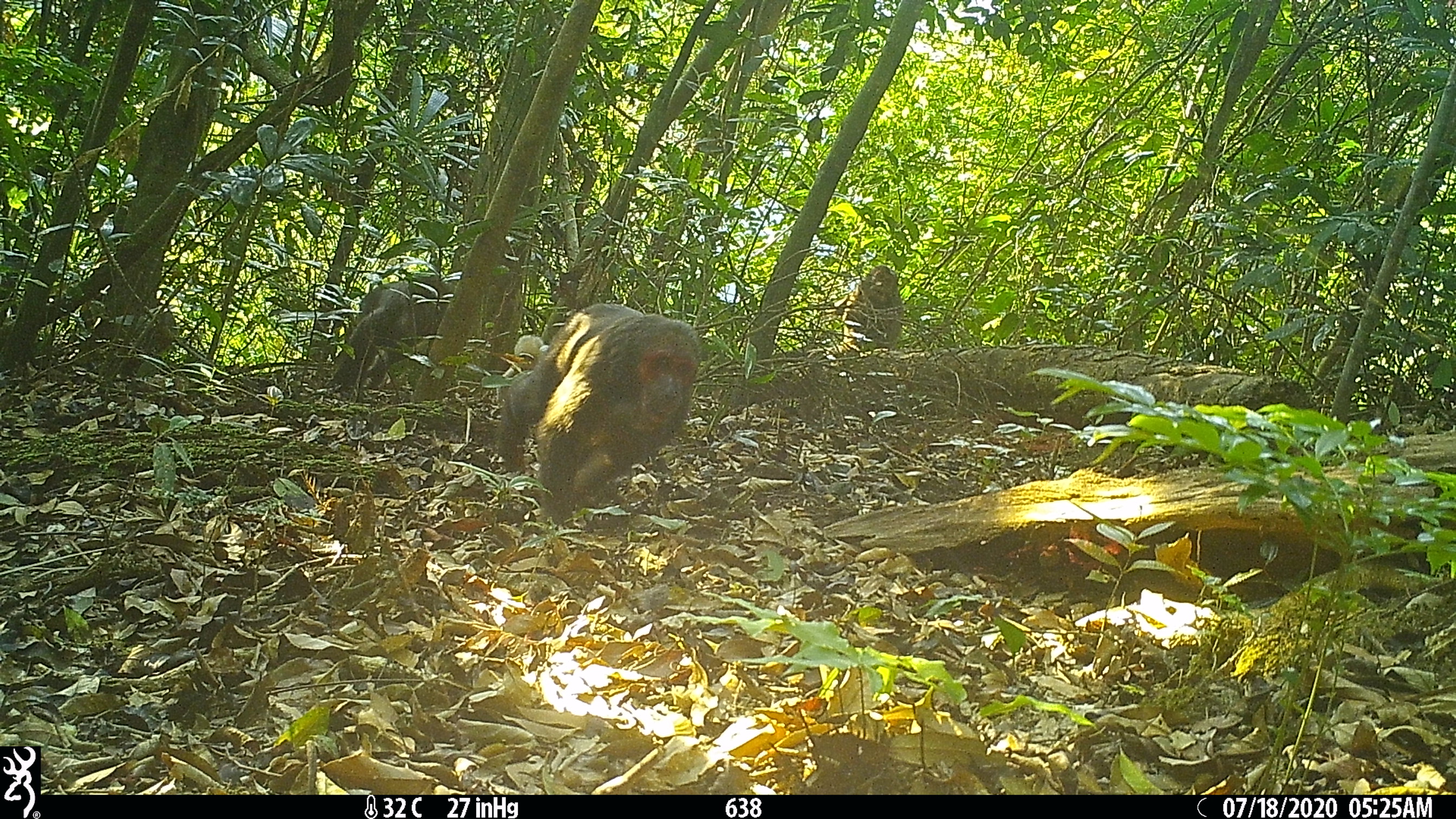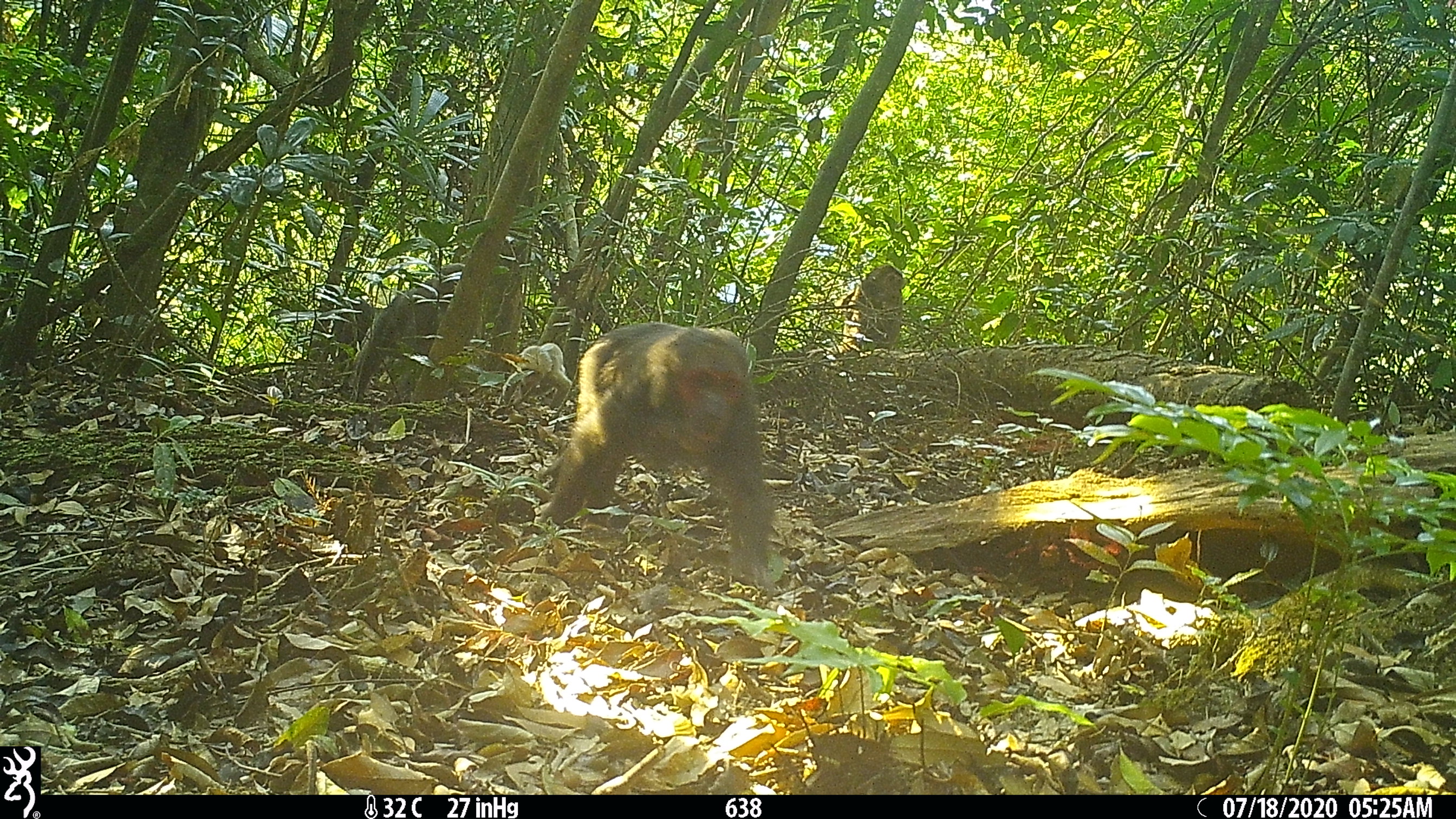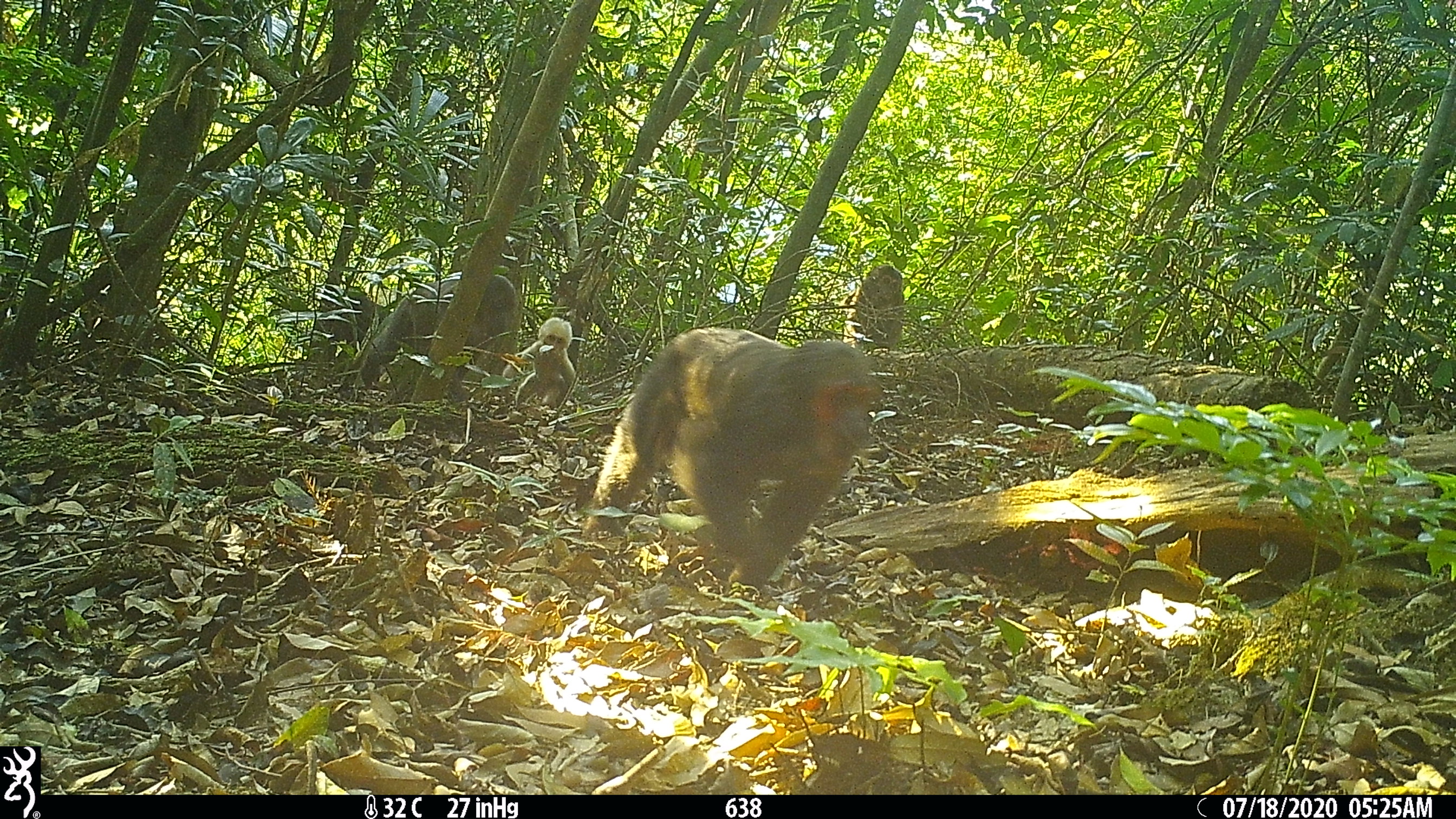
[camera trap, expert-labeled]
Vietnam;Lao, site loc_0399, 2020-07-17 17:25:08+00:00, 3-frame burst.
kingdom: Animalia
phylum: Chordata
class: Mammalia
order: Primates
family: Cercopithecidae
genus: Macaca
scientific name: Macaca arctoides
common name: stump-tailed macaque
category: stump tailed macaque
Stump tailed macaque (stump-tailed macaque) (Macaca arctoides). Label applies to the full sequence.